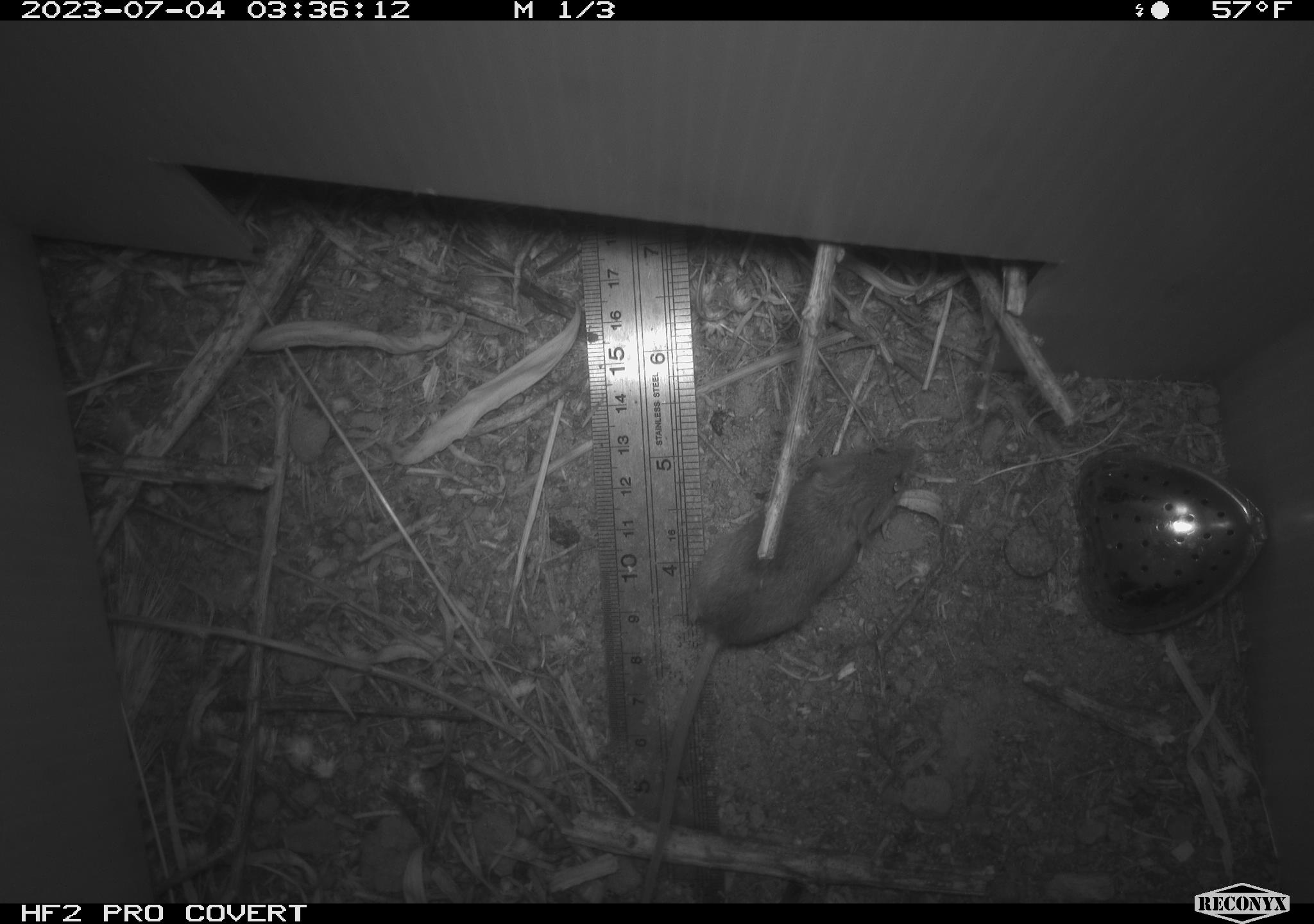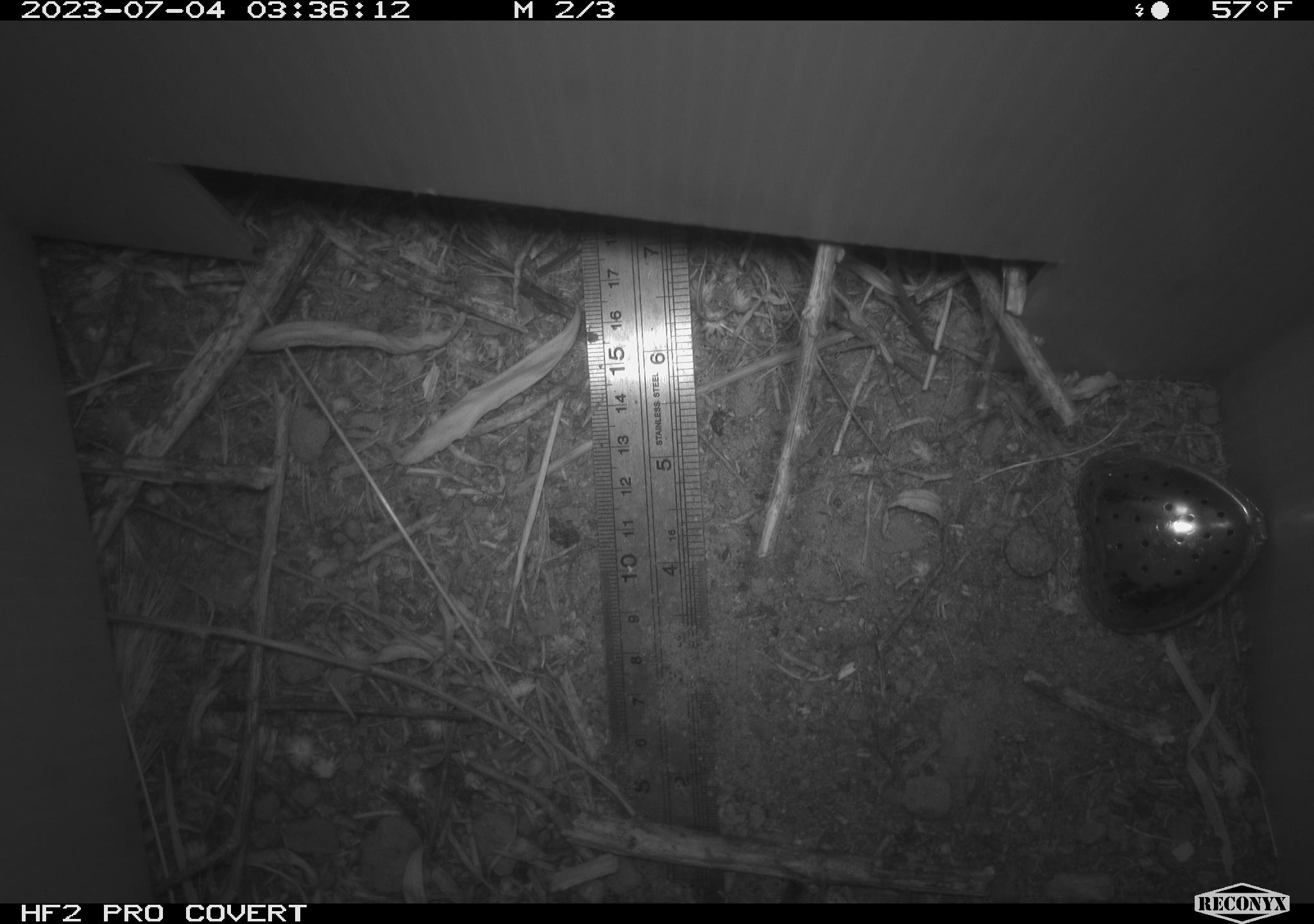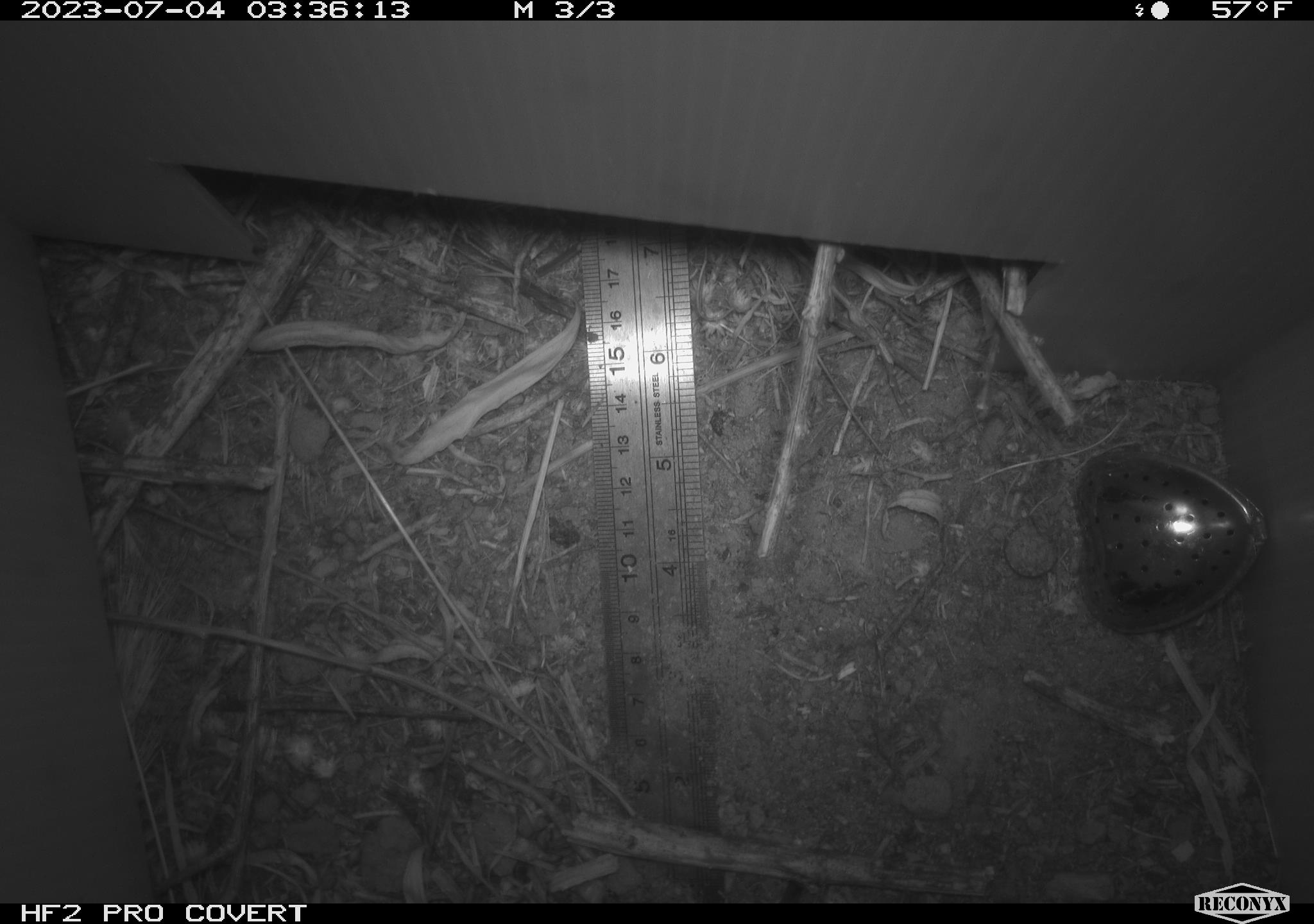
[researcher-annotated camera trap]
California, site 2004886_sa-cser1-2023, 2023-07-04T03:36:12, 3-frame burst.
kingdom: Animalia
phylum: Chordata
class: Mammalia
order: Rodentia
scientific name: Rodentia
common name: mouse species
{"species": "mouse species (Rodentia)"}